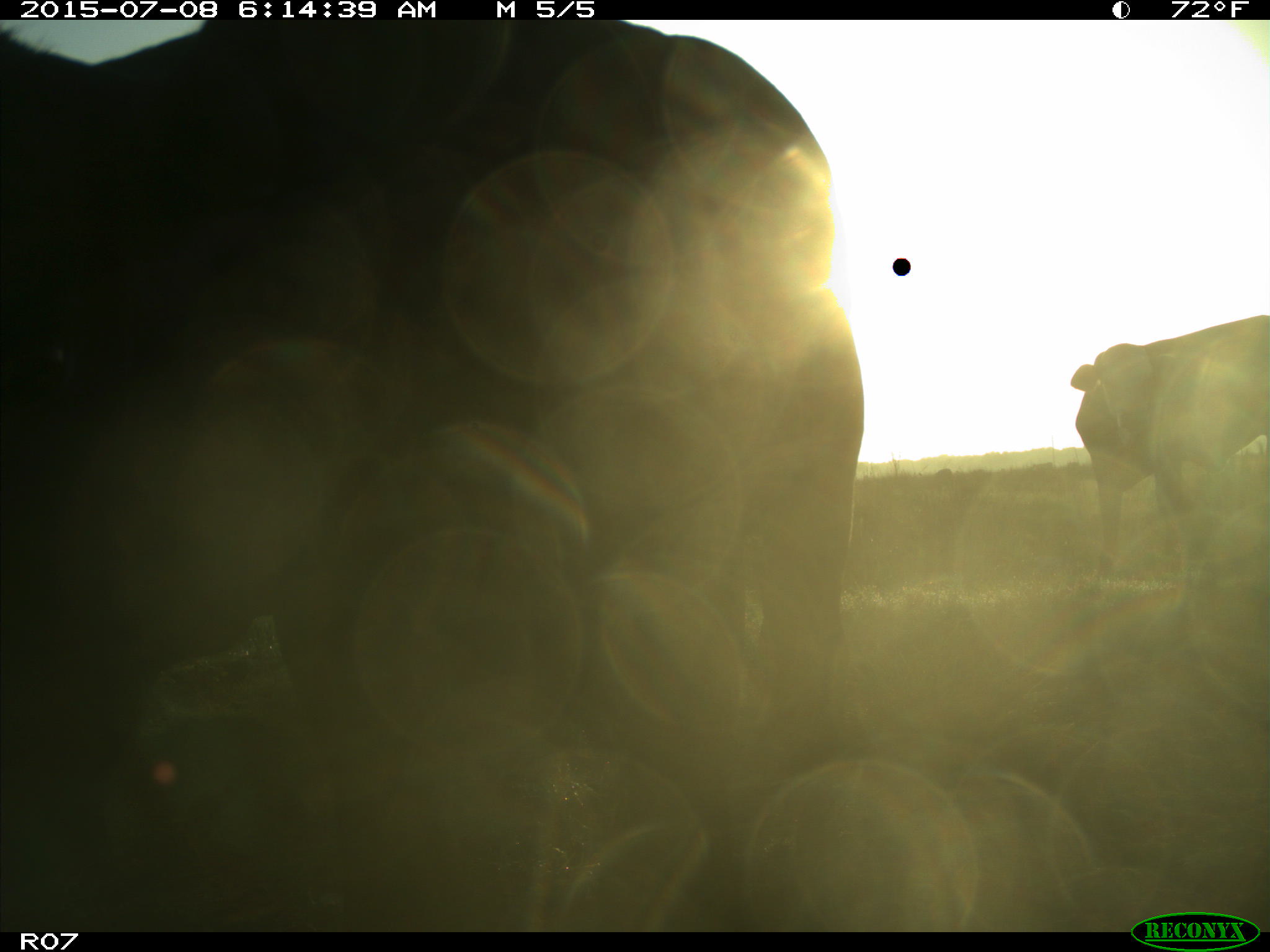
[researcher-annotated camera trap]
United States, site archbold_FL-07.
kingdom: Animalia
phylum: Chordata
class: Mammalia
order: Artiodactyla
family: Bovidae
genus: Bos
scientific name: Bos taurus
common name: domestic cow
Bos taurus (domestic cow).